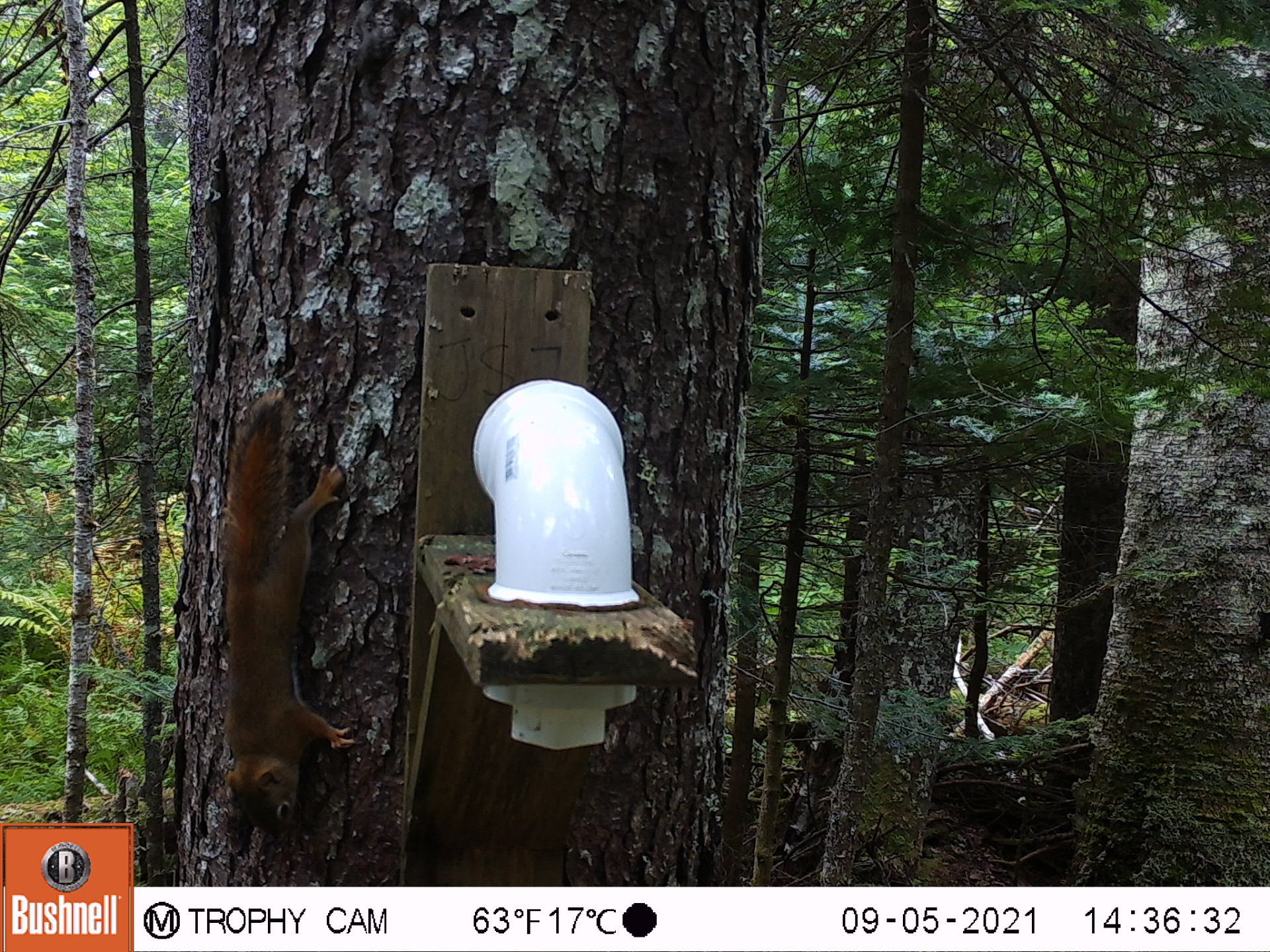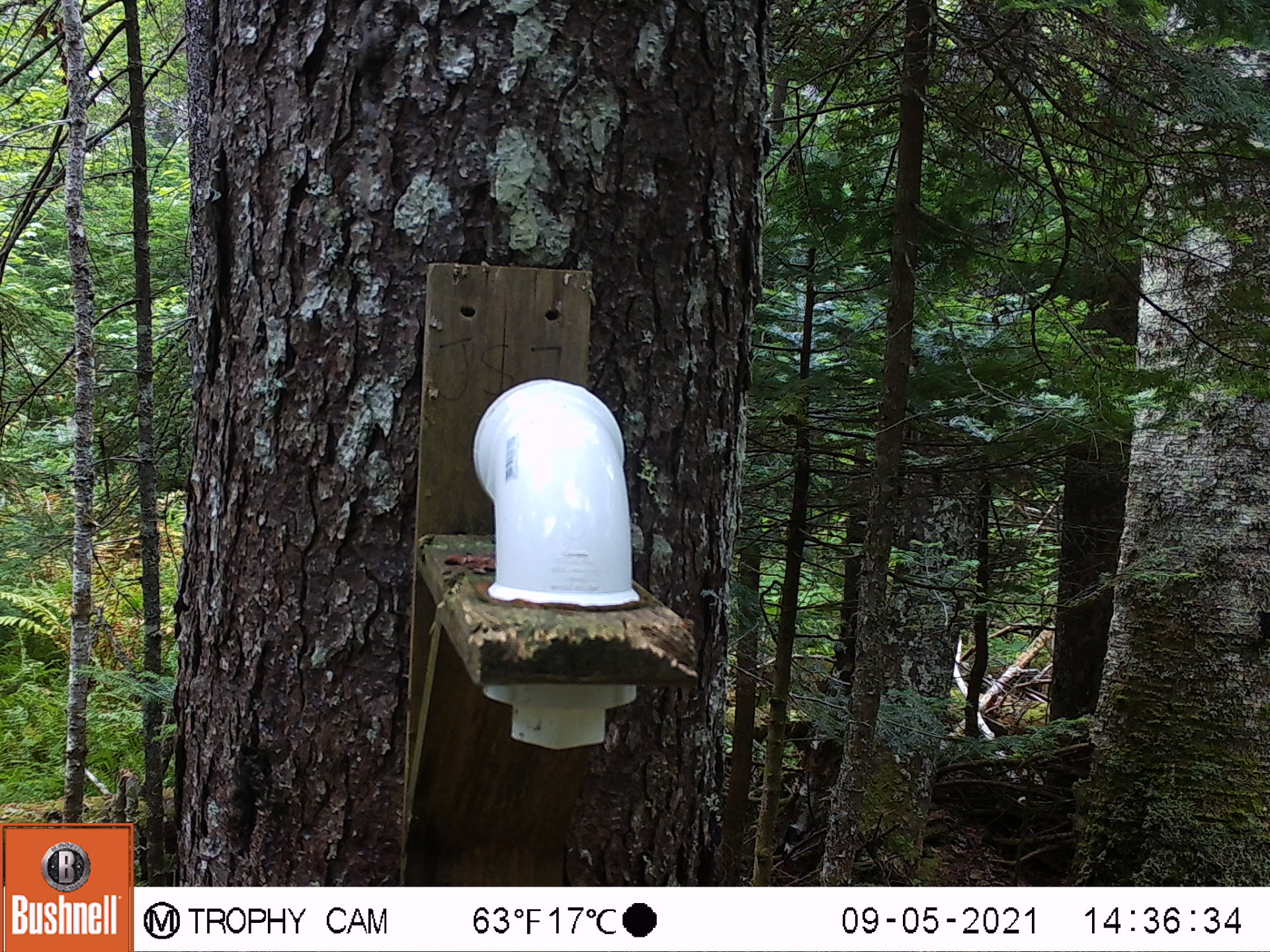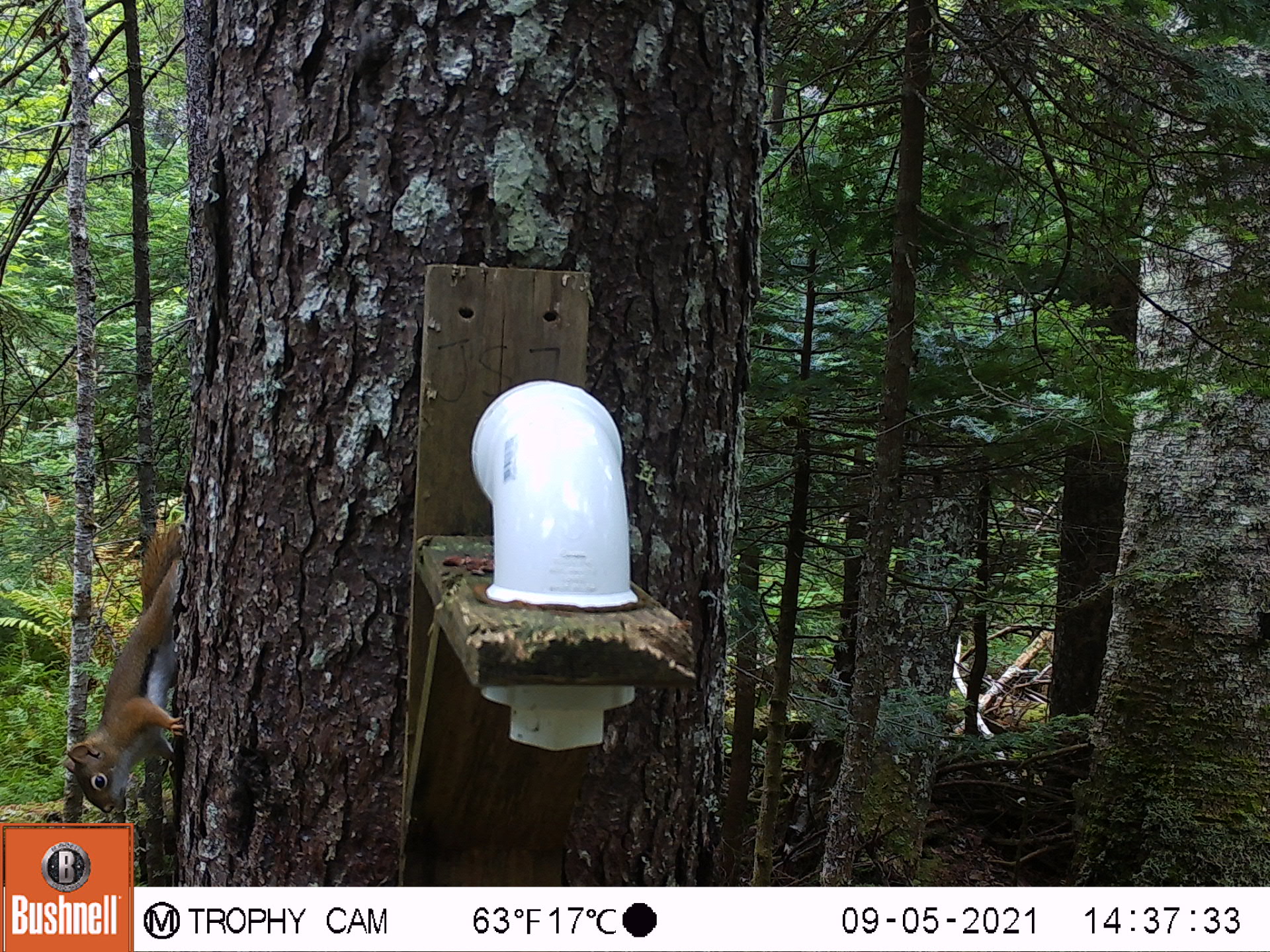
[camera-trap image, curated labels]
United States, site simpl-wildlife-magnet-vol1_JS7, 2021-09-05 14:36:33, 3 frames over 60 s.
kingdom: Animalia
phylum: Chordata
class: Mammalia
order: Rodentia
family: Sciuridae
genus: Tamiasciurus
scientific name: Tamiasciurus hudsonicus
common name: red squirrel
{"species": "red squirrel (Tamiasciurus hudsonicus)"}